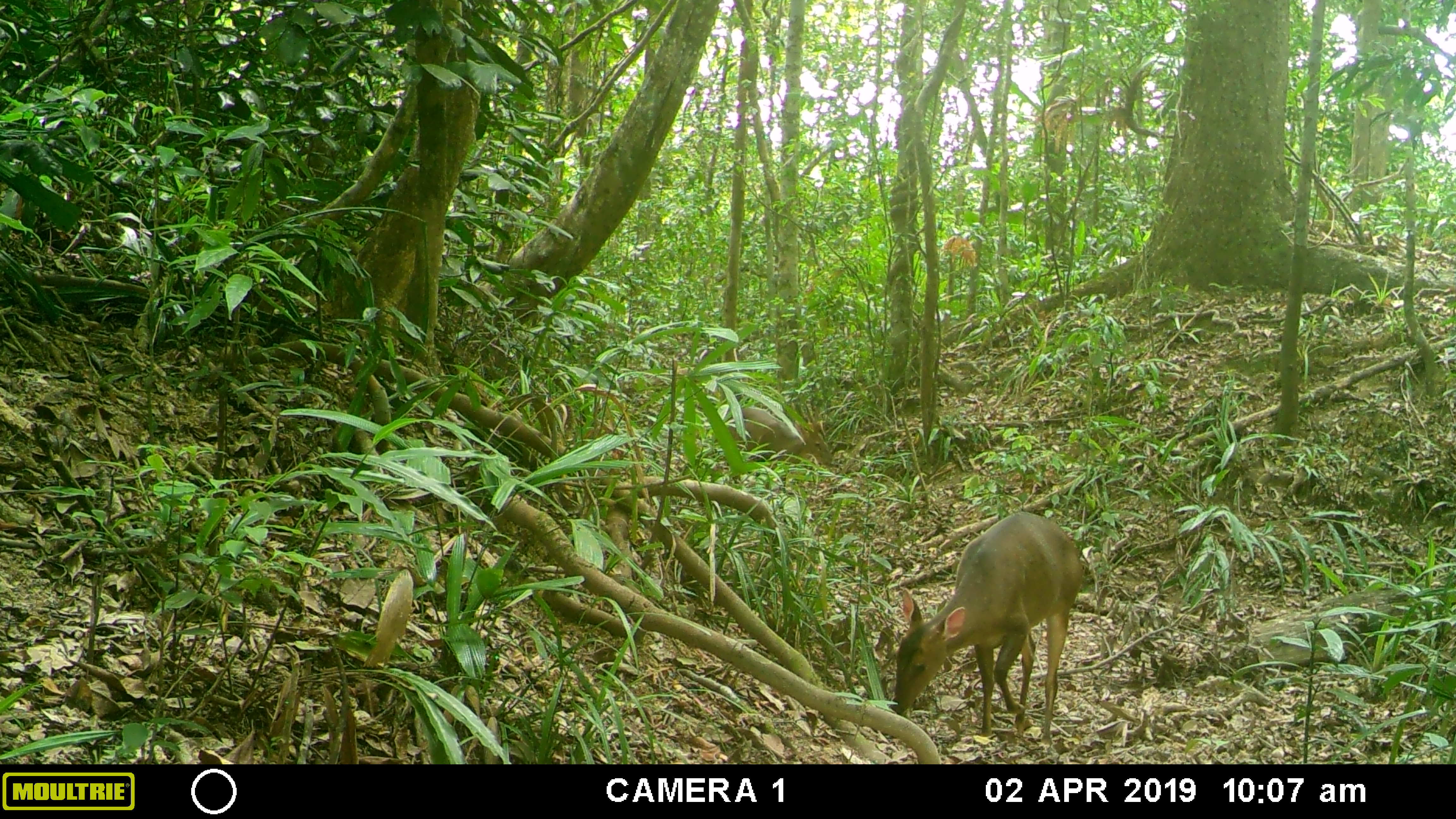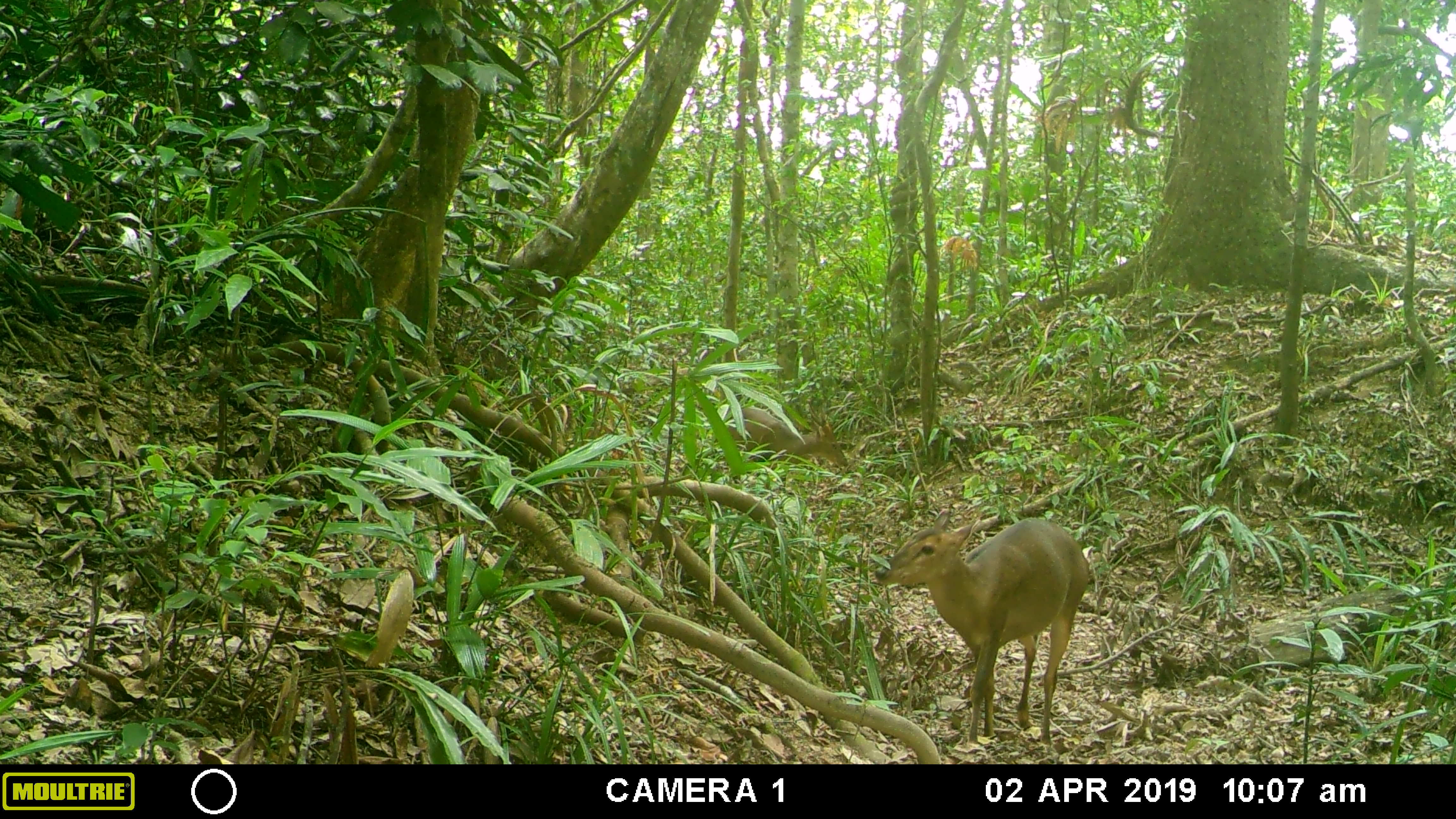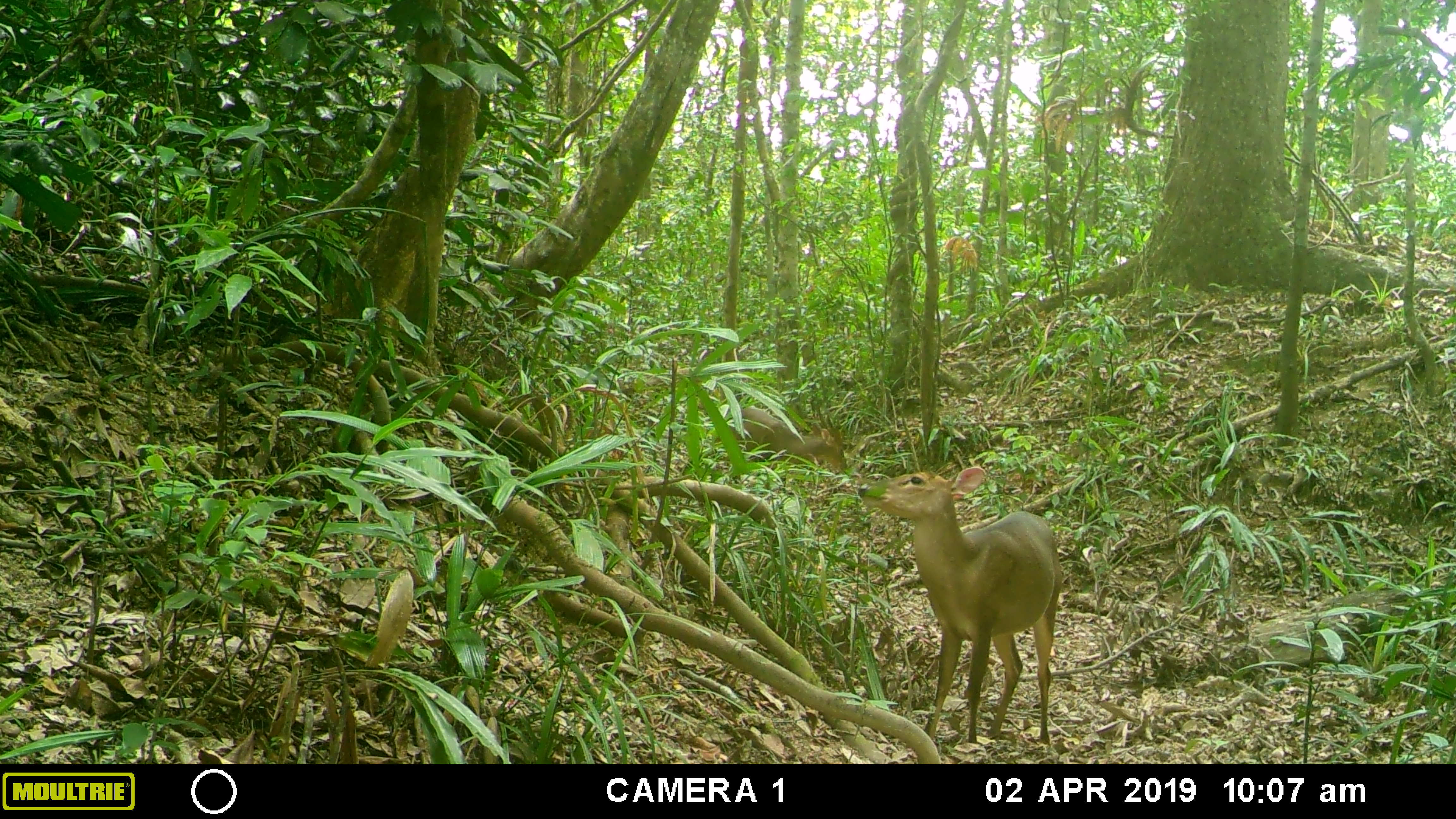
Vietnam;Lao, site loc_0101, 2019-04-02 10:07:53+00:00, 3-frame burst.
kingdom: Animalia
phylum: Chordata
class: Mammalia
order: Artiodactyla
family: Cervidae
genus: Muntiacus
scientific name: Muntiacus vuquangensis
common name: large-antlered muntjac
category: large antlered muntjac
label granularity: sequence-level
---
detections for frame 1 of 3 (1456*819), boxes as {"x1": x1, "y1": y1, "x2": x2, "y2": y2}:
large antlered muntjac: {"x1": 888, "y1": 511, "x2": 1083, "y2": 745}; {"x1": 710, "y1": 406, "x2": 835, "y2": 493}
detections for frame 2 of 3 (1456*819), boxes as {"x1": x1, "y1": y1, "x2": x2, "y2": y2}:
large antlered muntjac: {"x1": 874, "y1": 507, "x2": 1089, "y2": 747}; {"x1": 710, "y1": 406, "x2": 848, "y2": 495}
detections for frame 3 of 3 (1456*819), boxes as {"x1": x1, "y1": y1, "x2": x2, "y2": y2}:
large antlered muntjac: {"x1": 858, "y1": 466, "x2": 1061, "y2": 746}; {"x1": 710, "y1": 407, "x2": 847, "y2": 494}